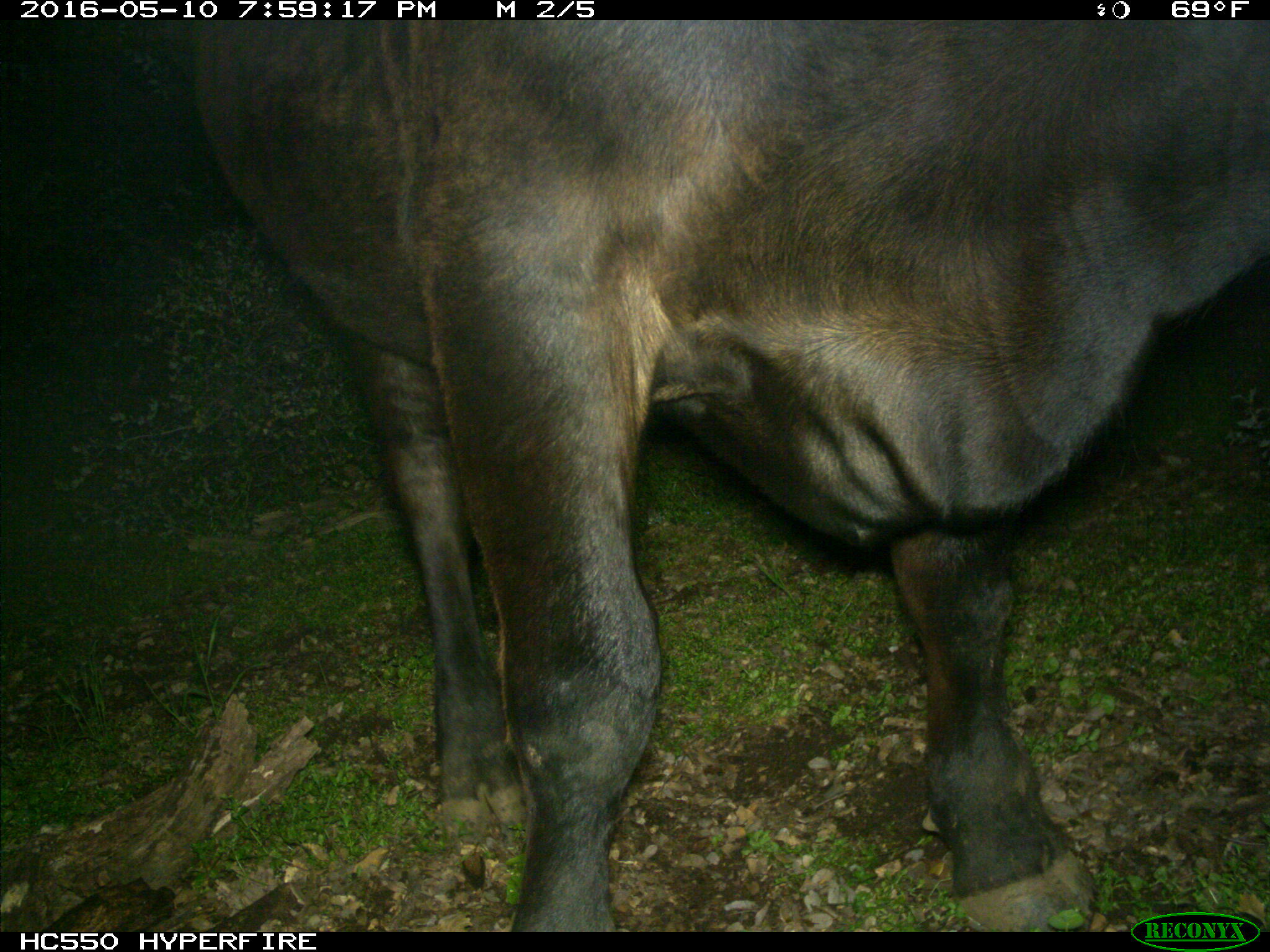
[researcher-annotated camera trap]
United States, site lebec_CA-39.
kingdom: Animalia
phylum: Chordata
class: Mammalia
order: Artiodactyla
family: Bovidae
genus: Bos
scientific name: Bos taurus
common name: domestic cow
Bos taurus (domestic cow).